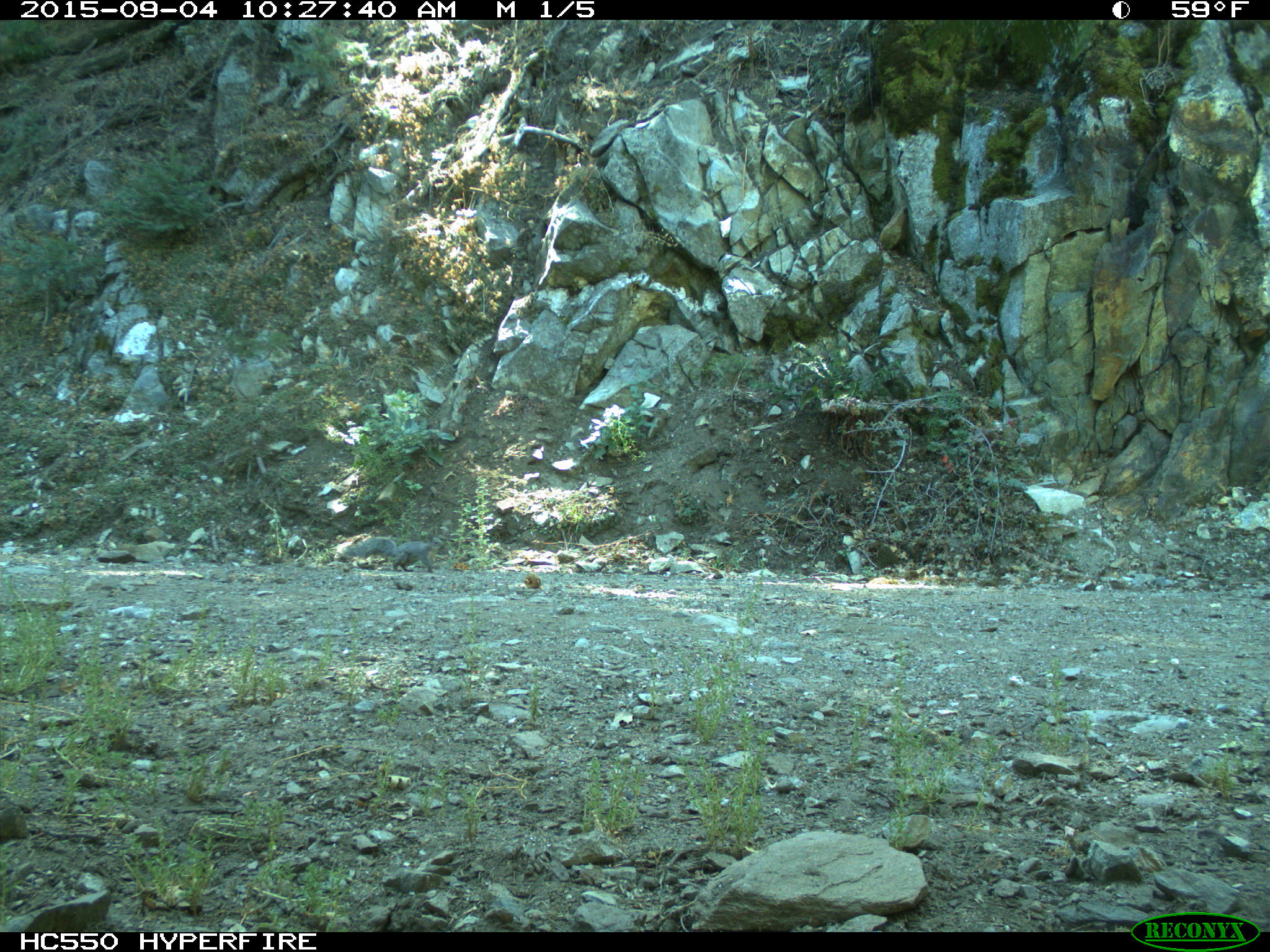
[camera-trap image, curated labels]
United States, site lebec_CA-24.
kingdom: Animalia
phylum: Chordata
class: Mammalia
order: Rodentia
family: Sciuridae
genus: Sciurus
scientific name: Sciurus carolinensis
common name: eastern gray squirrel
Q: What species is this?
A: Sciurus carolinensis (eastern gray squirrel).